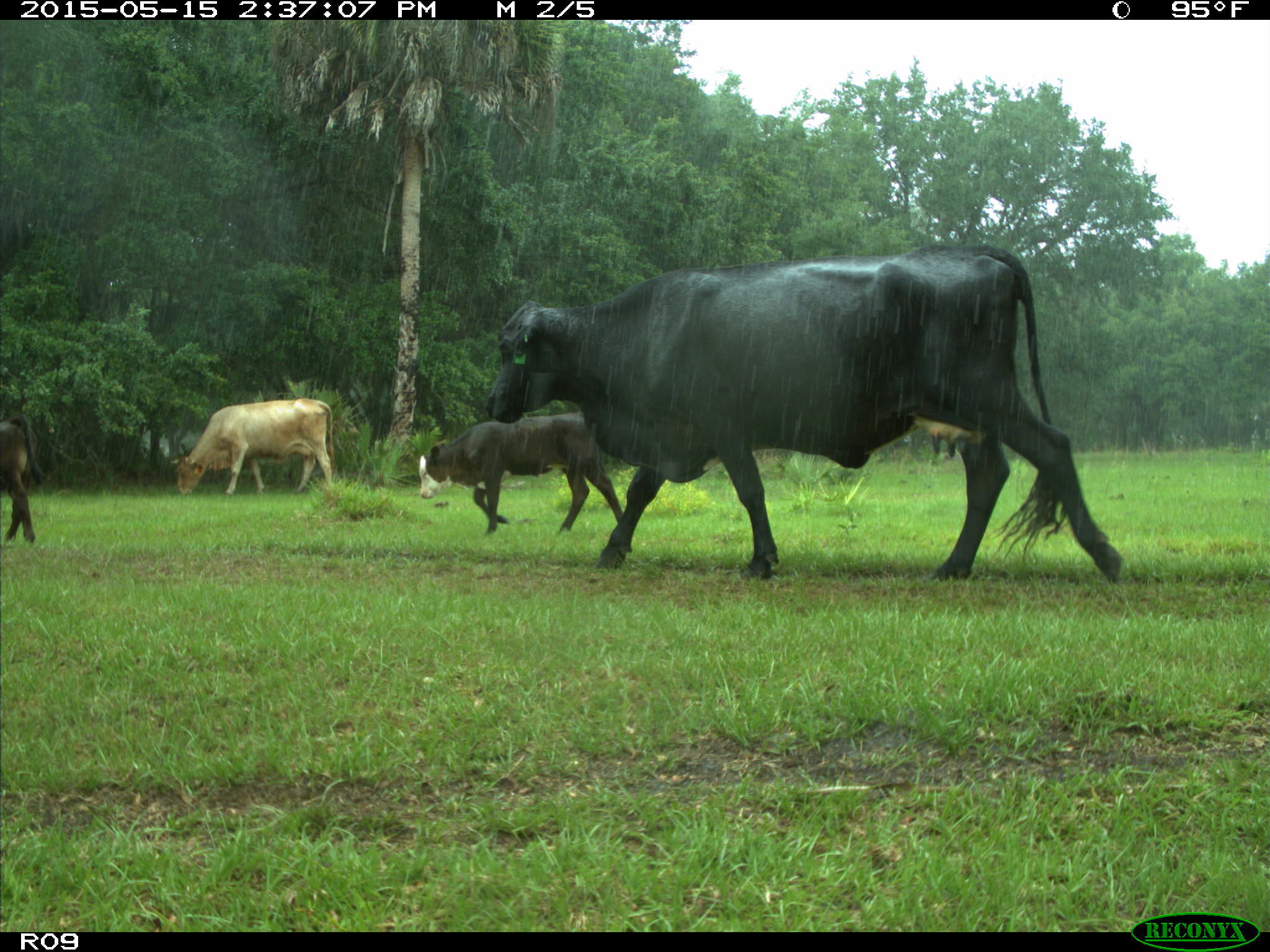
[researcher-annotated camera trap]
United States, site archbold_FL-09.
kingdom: Animalia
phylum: Chordata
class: Mammalia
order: Artiodactyla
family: Bovidae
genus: Bos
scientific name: Bos taurus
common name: domestic cow